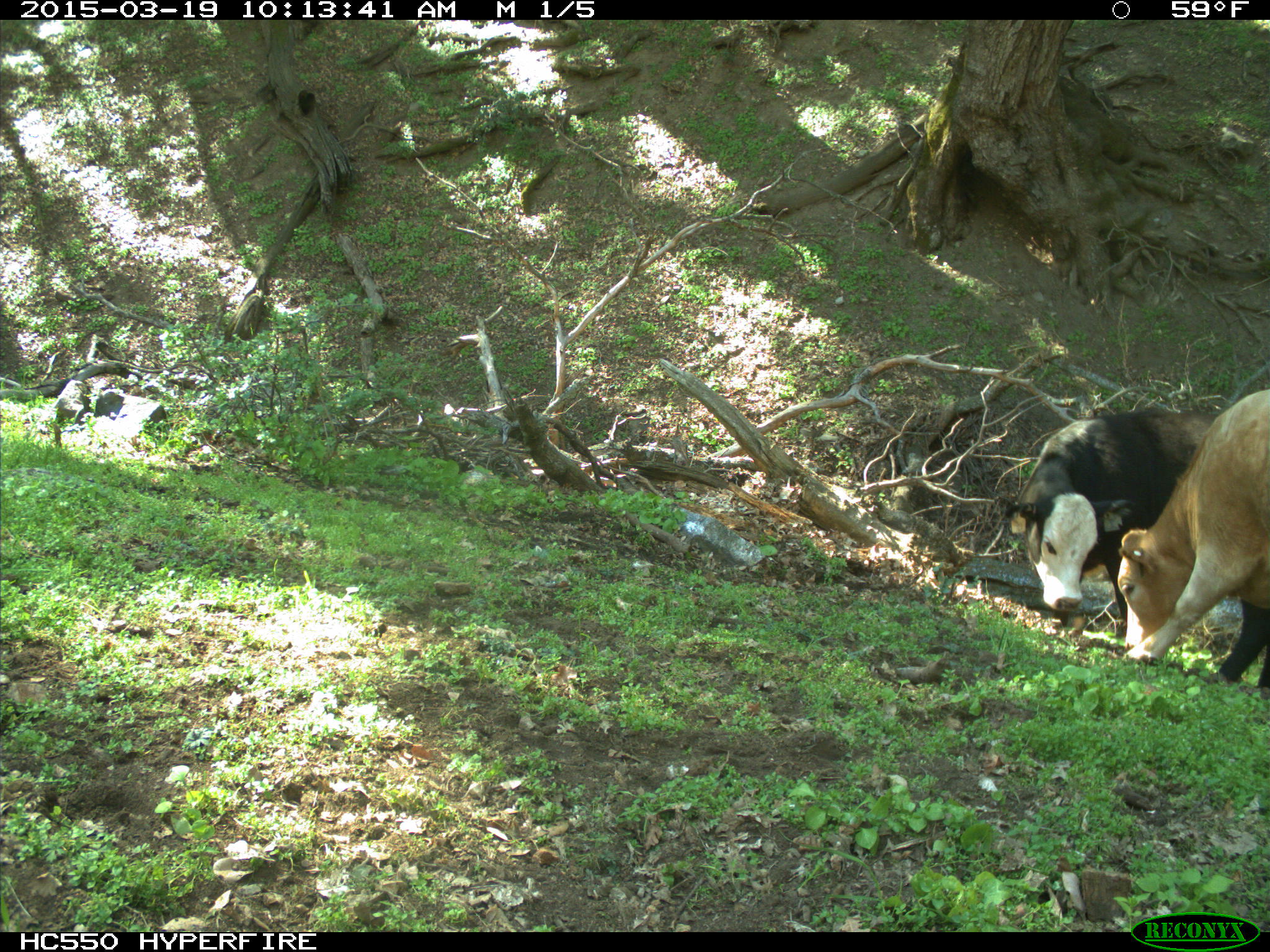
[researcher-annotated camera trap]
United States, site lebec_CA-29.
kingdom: Animalia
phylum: Chordata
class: Mammalia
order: Artiodactyla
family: Bovidae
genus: Bos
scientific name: Bos taurus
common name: domestic cow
Bos taurus (domestic cow).